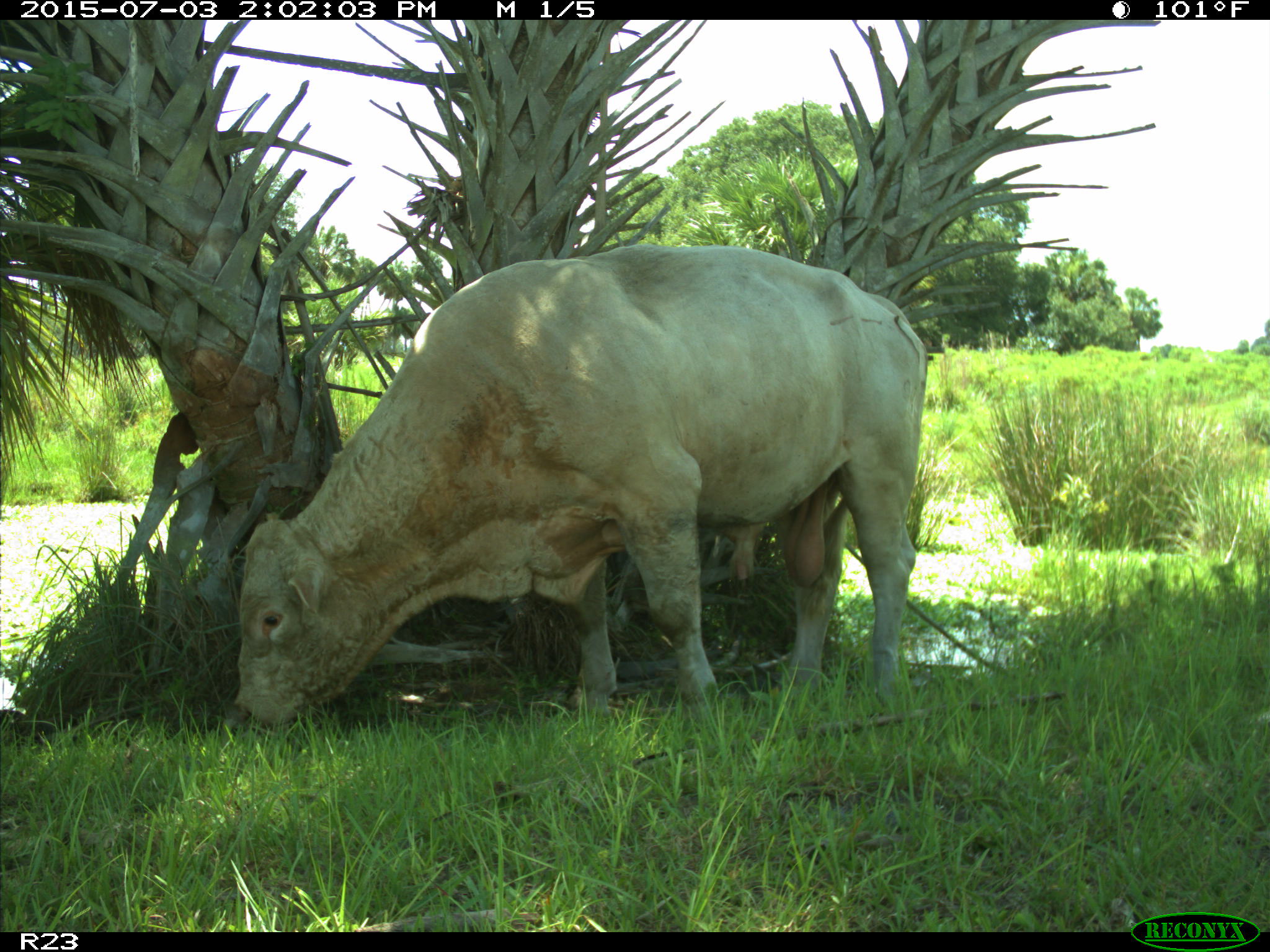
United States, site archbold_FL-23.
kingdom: Animalia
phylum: Chordata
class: Mammalia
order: Artiodactyla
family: Bovidae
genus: Bos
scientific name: Bos taurus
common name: domestic cow